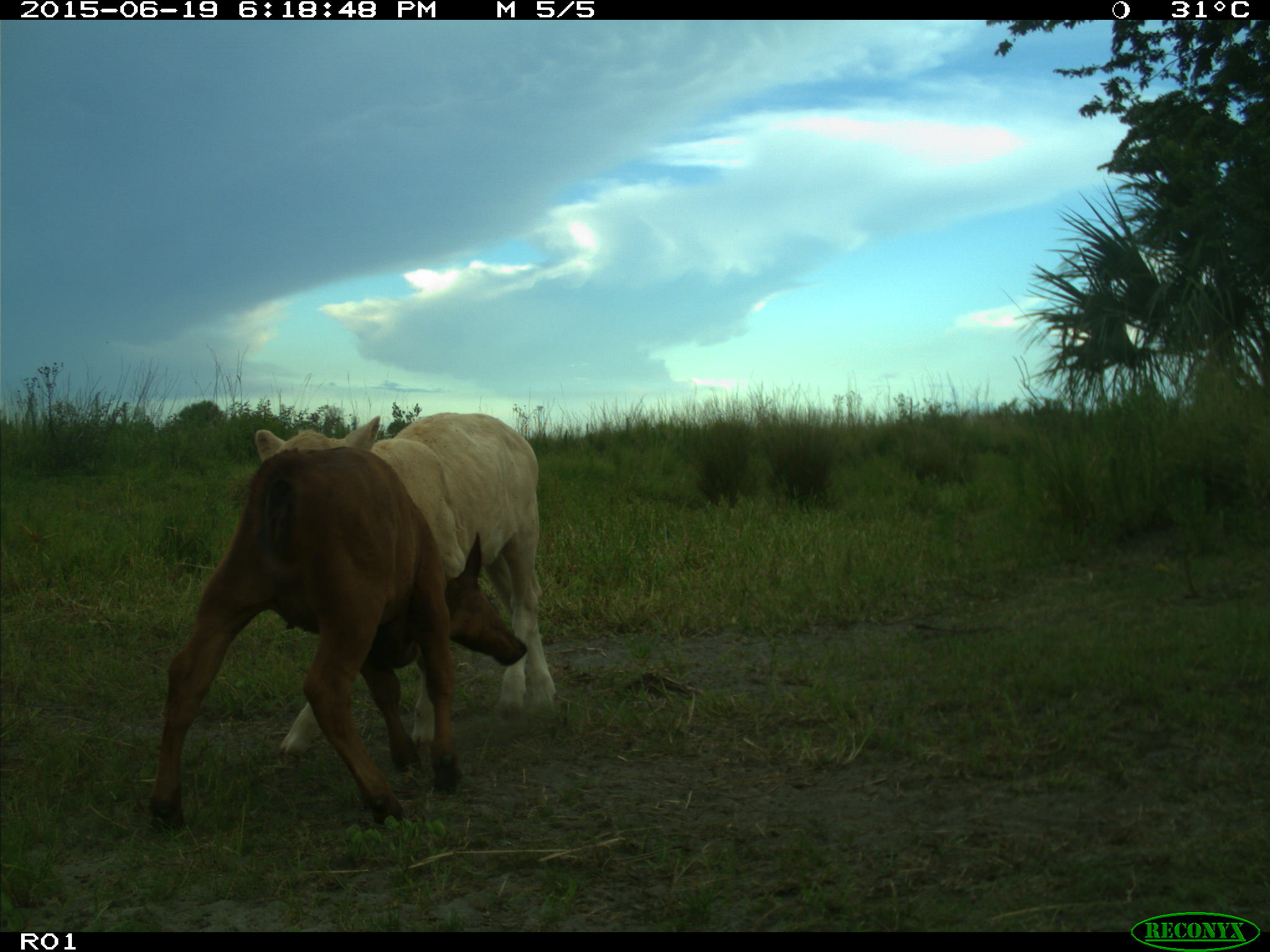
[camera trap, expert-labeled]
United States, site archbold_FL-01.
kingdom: Animalia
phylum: Chordata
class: Mammalia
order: Artiodactyla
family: Bovidae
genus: Bos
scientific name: Bos taurus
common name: domestic cow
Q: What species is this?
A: Bos taurus (domestic cow).